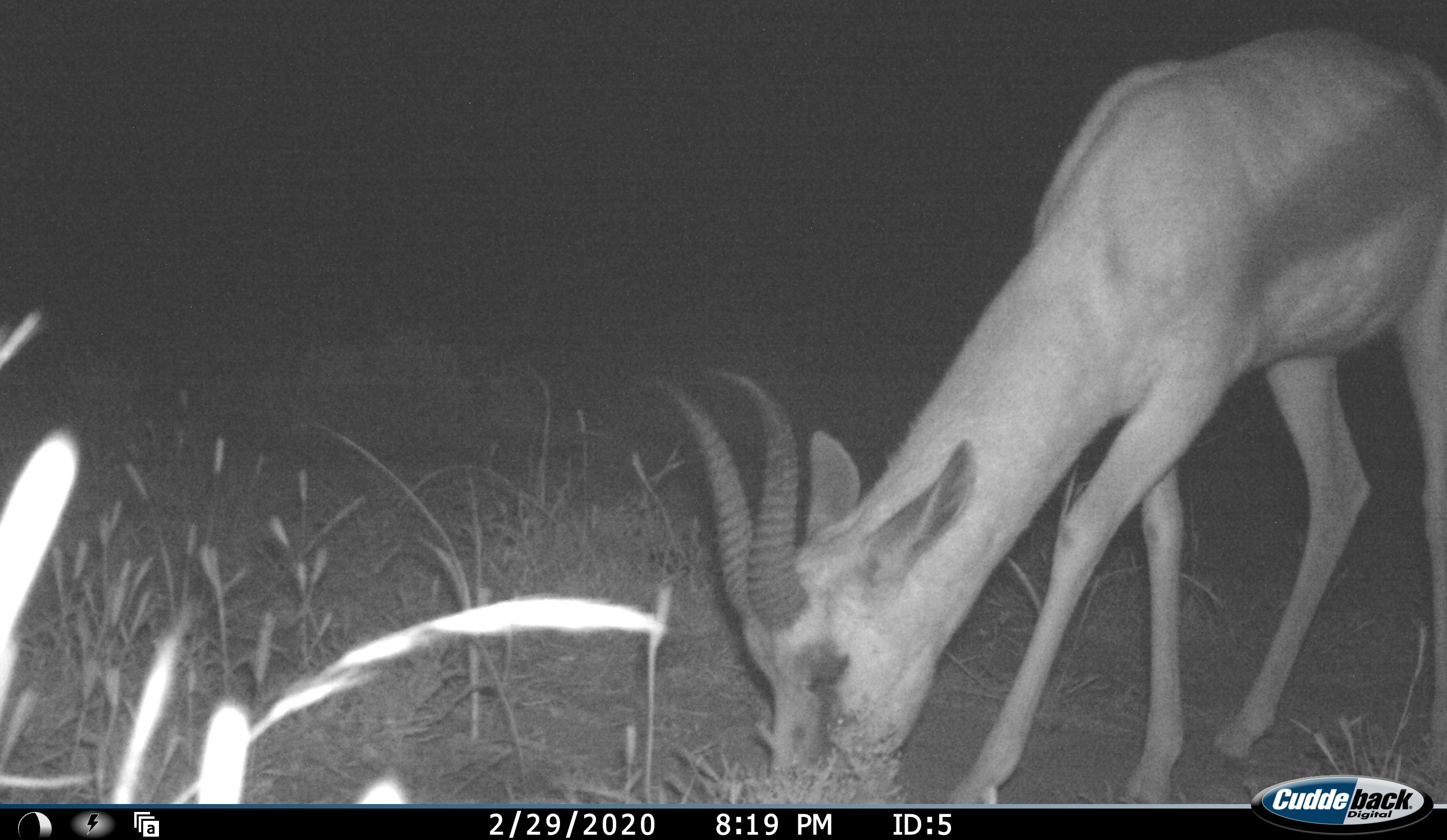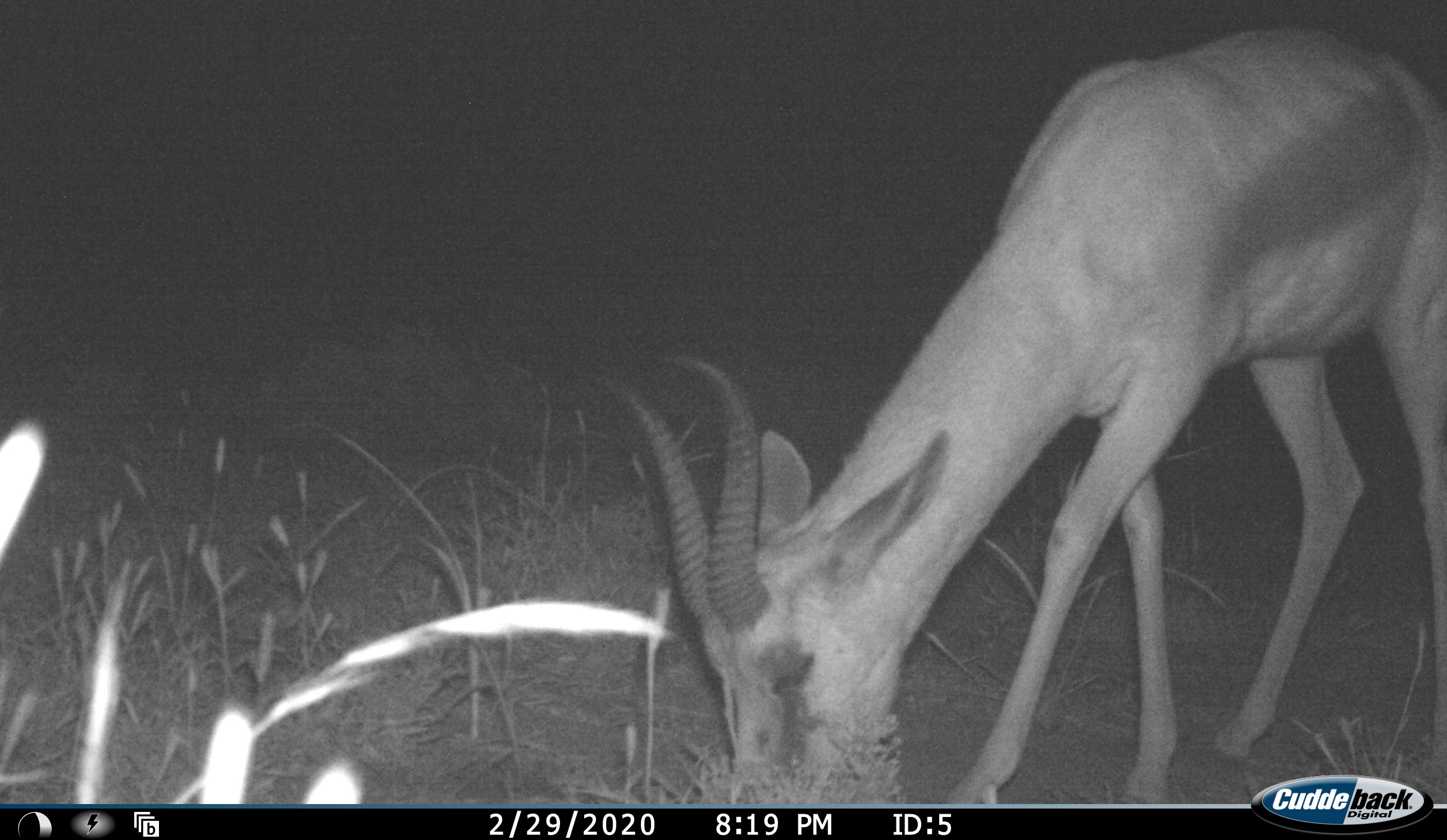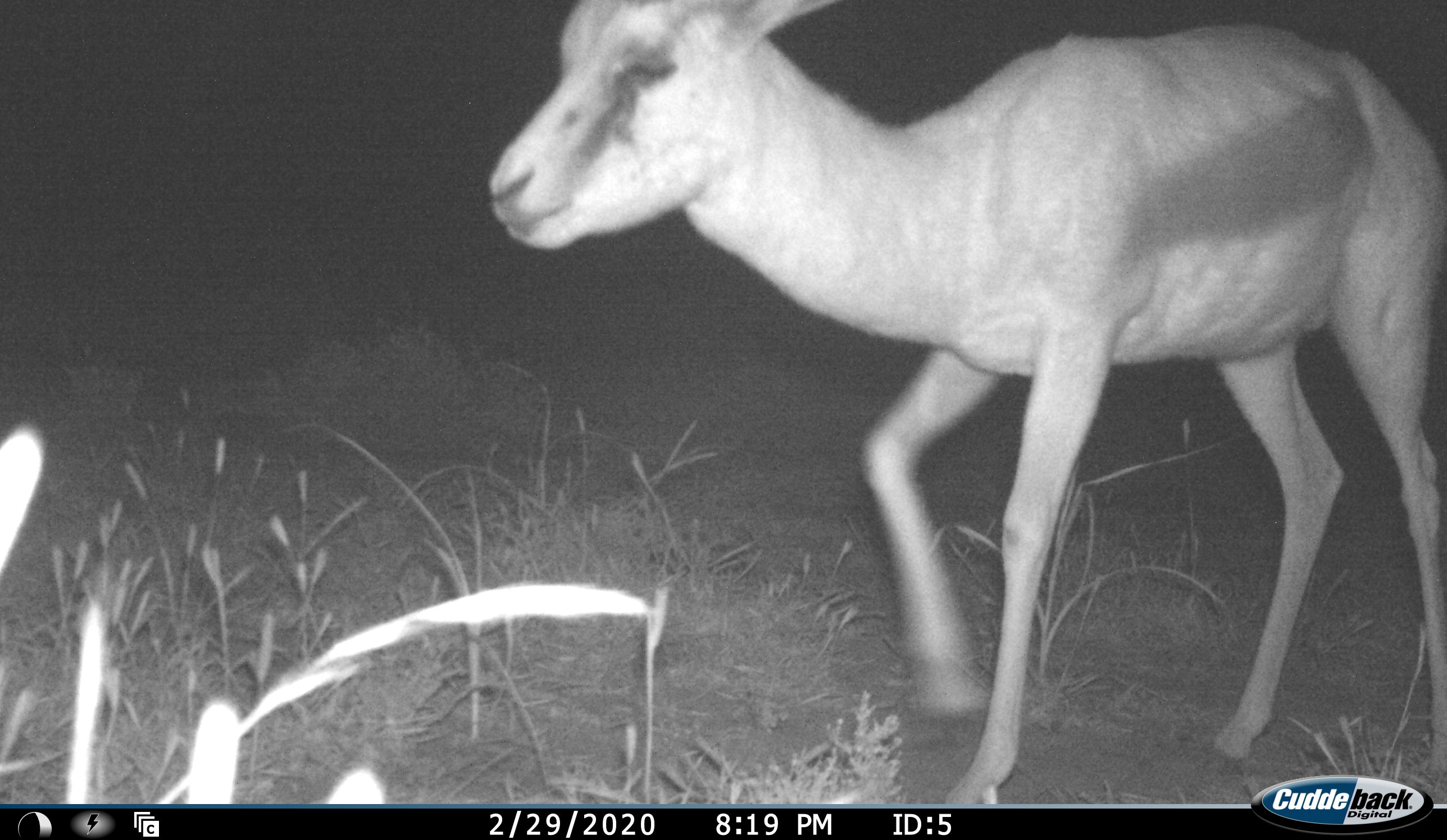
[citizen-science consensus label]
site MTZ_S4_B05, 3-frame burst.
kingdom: Animalia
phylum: Chordata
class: Mammalia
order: Artiodactyla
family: Bovidae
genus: Antidorcas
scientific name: Antidorcas marsupialis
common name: springbok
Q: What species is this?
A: Springbok (Antidorcas marsupialis).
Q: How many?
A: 1.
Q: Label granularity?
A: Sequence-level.